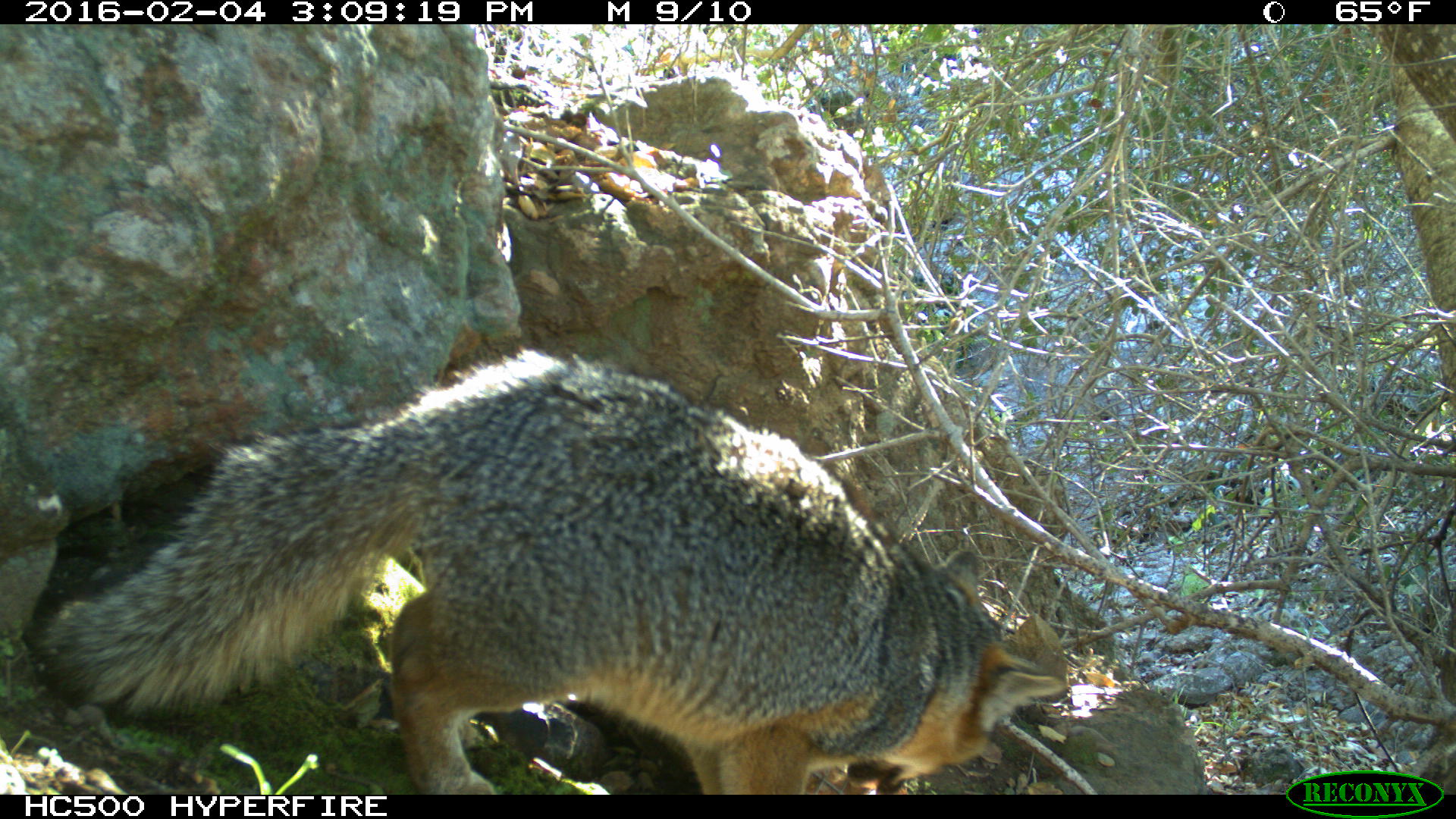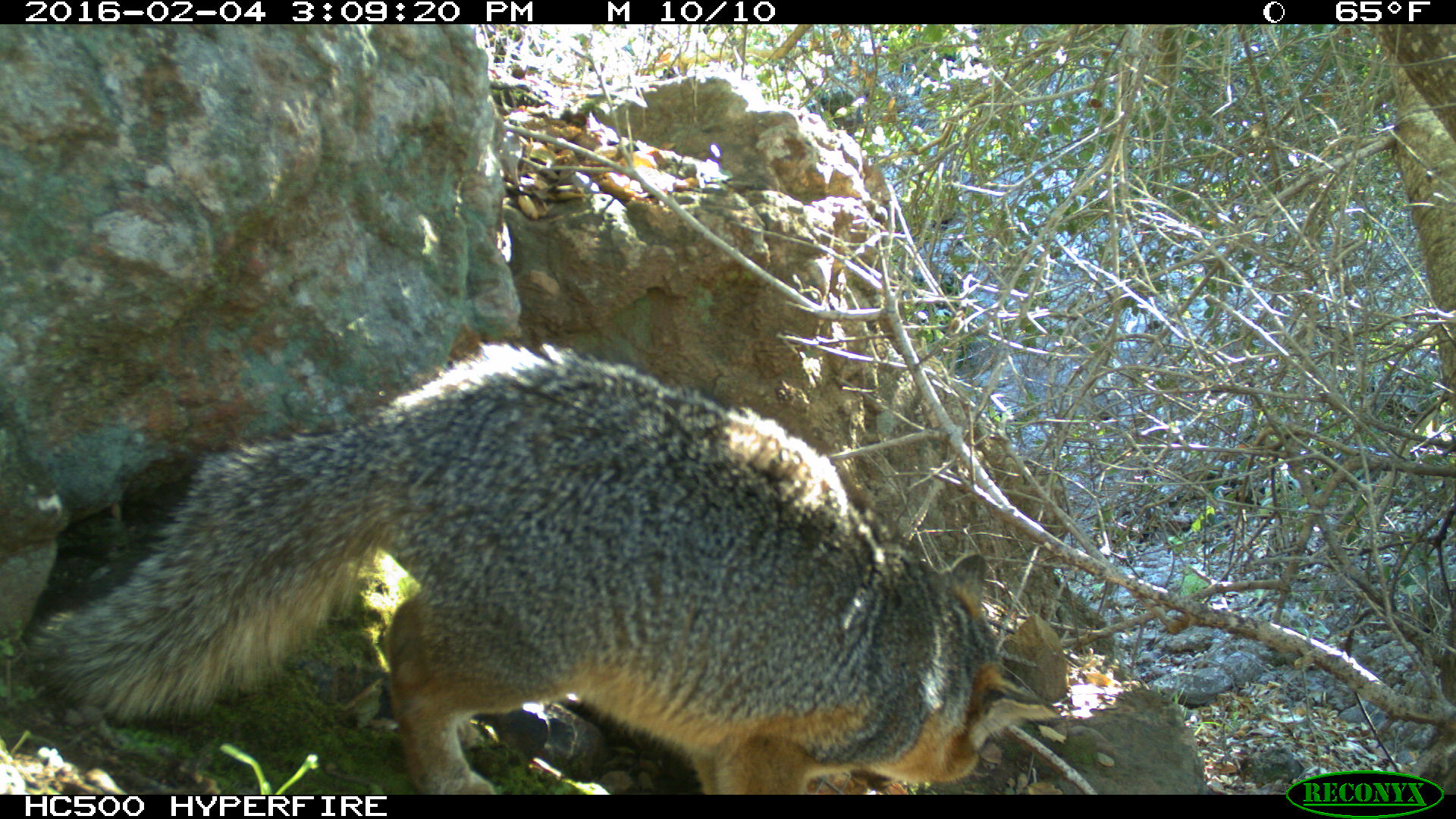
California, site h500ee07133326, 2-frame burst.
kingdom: Animalia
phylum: Chordata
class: Mammalia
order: Carnivora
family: Canidae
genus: Urocyon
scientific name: Urocyon littoralis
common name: island fox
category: fox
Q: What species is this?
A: Fox (island fox) (Urocyon littoralis).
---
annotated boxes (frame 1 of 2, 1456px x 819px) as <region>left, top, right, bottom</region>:
fox: <region>26, 349, 1065, 795</region>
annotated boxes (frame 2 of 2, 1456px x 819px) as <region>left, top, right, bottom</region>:
fox: <region>25, 339, 1068, 793</region>